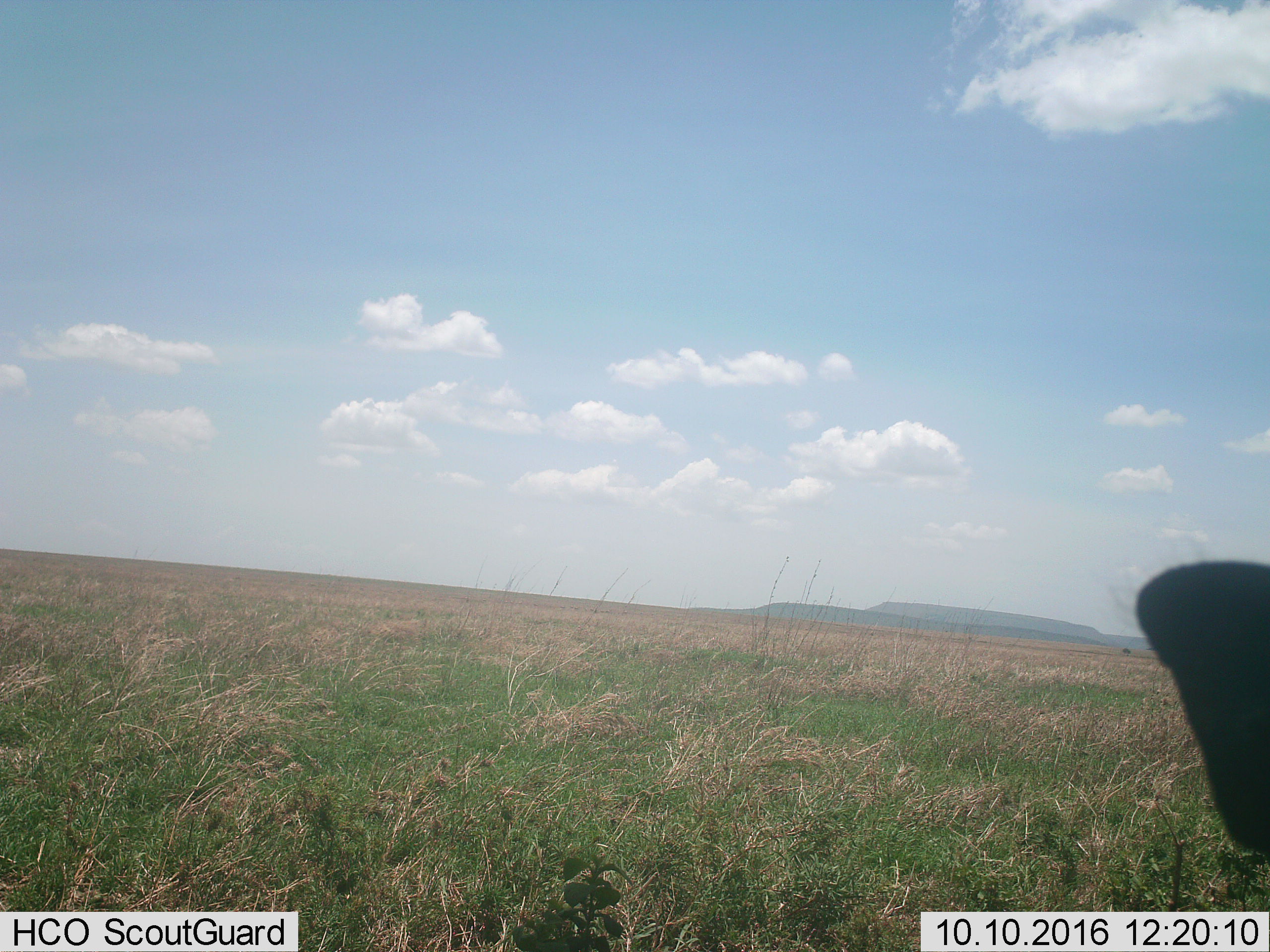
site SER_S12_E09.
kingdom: Animalia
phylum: Chordata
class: Mammalia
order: Artiodactyla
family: Suidae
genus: Phacochoerus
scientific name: Phacochoerus africanus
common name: warthog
Warthog (Phacochoerus africanus), count 1. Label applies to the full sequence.